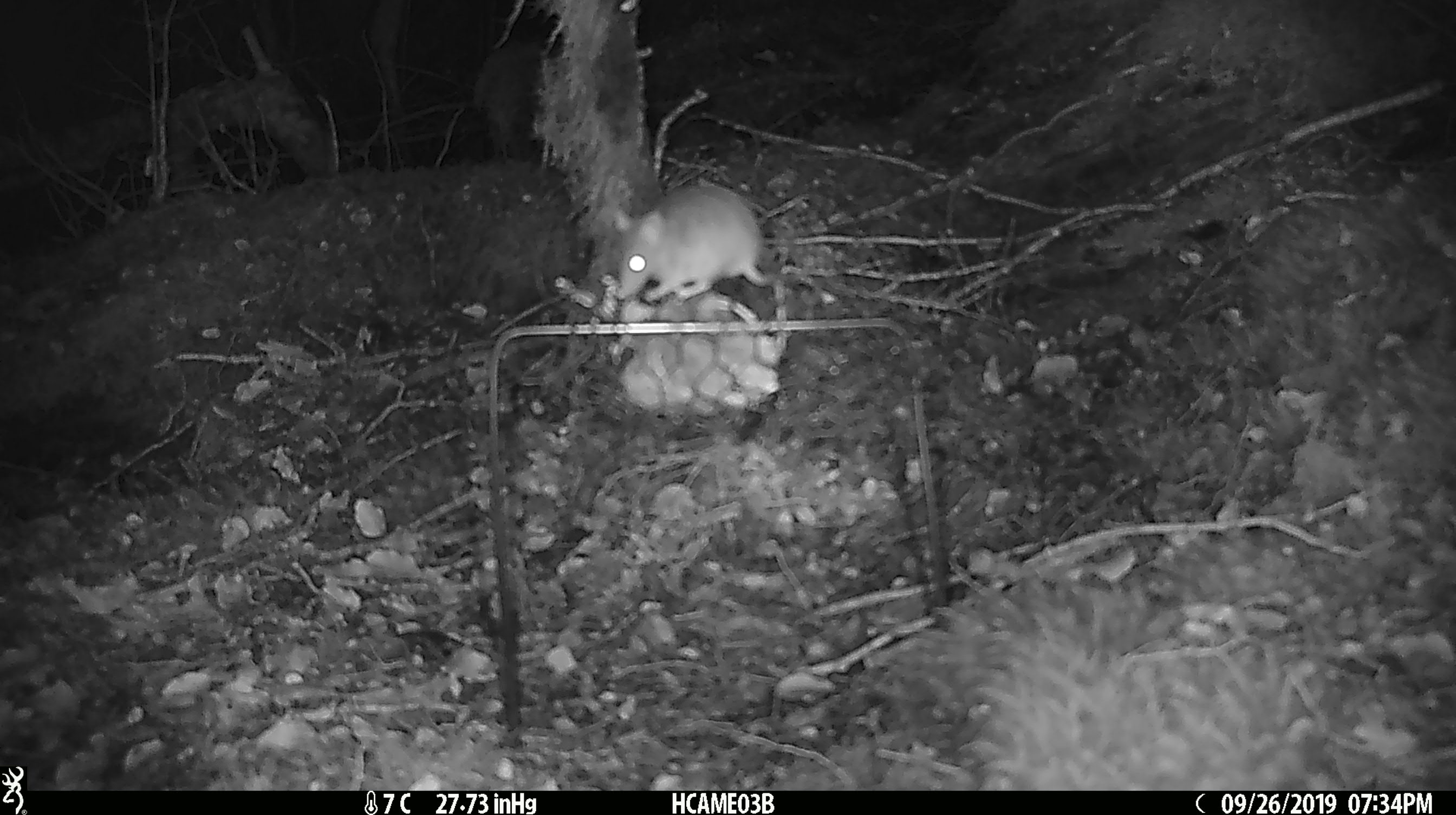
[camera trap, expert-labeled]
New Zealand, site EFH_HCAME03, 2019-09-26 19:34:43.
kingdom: Animalia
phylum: Chordata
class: Mammalia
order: Rodentia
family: Muridae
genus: Mus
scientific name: Mus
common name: mouse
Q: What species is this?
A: Mouse (Mus).